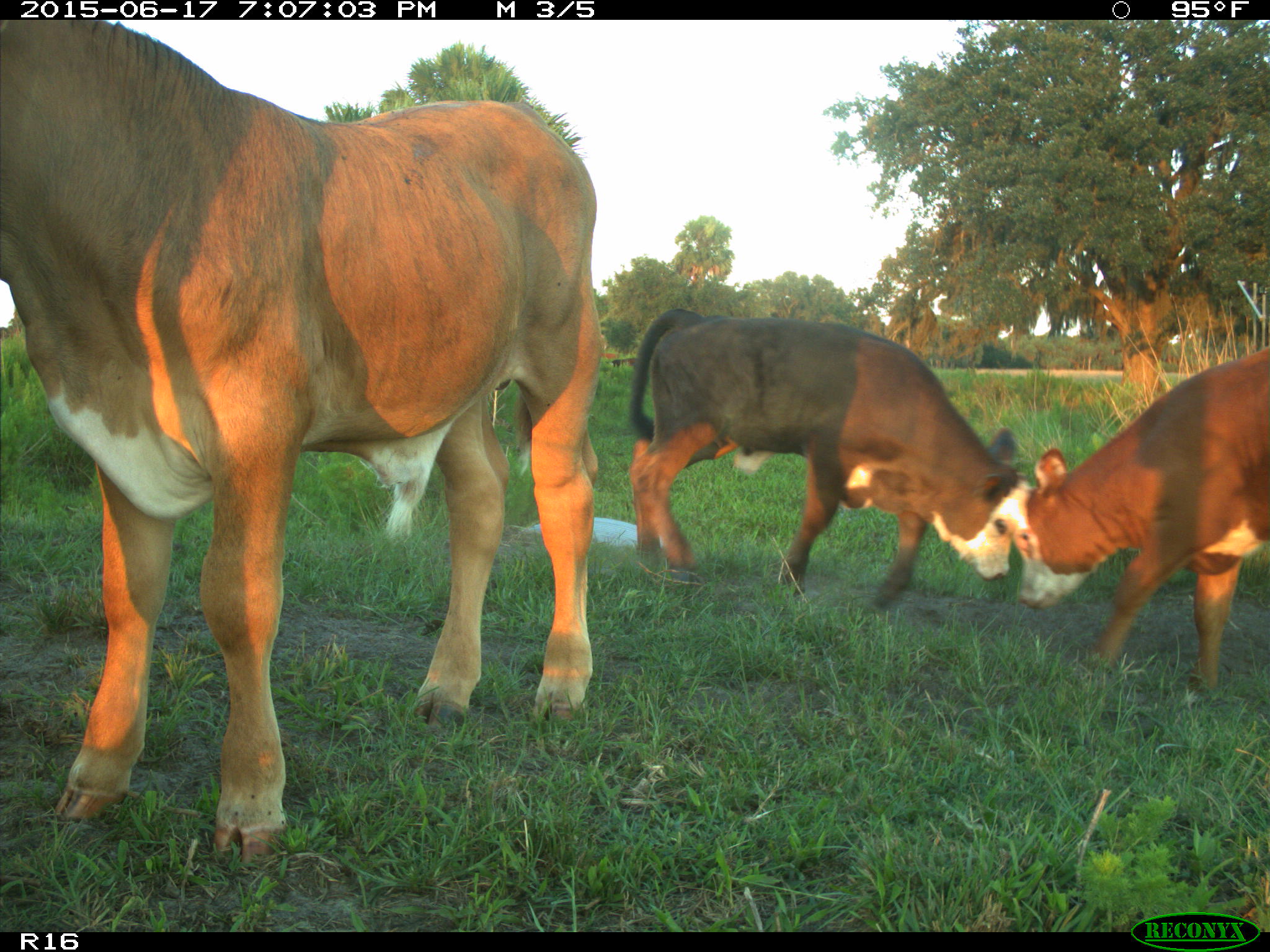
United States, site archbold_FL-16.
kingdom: Animalia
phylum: Chordata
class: Mammalia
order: Artiodactyla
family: Bovidae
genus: Bos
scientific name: Bos taurus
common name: domestic cow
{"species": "Bos taurus (domestic cow)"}